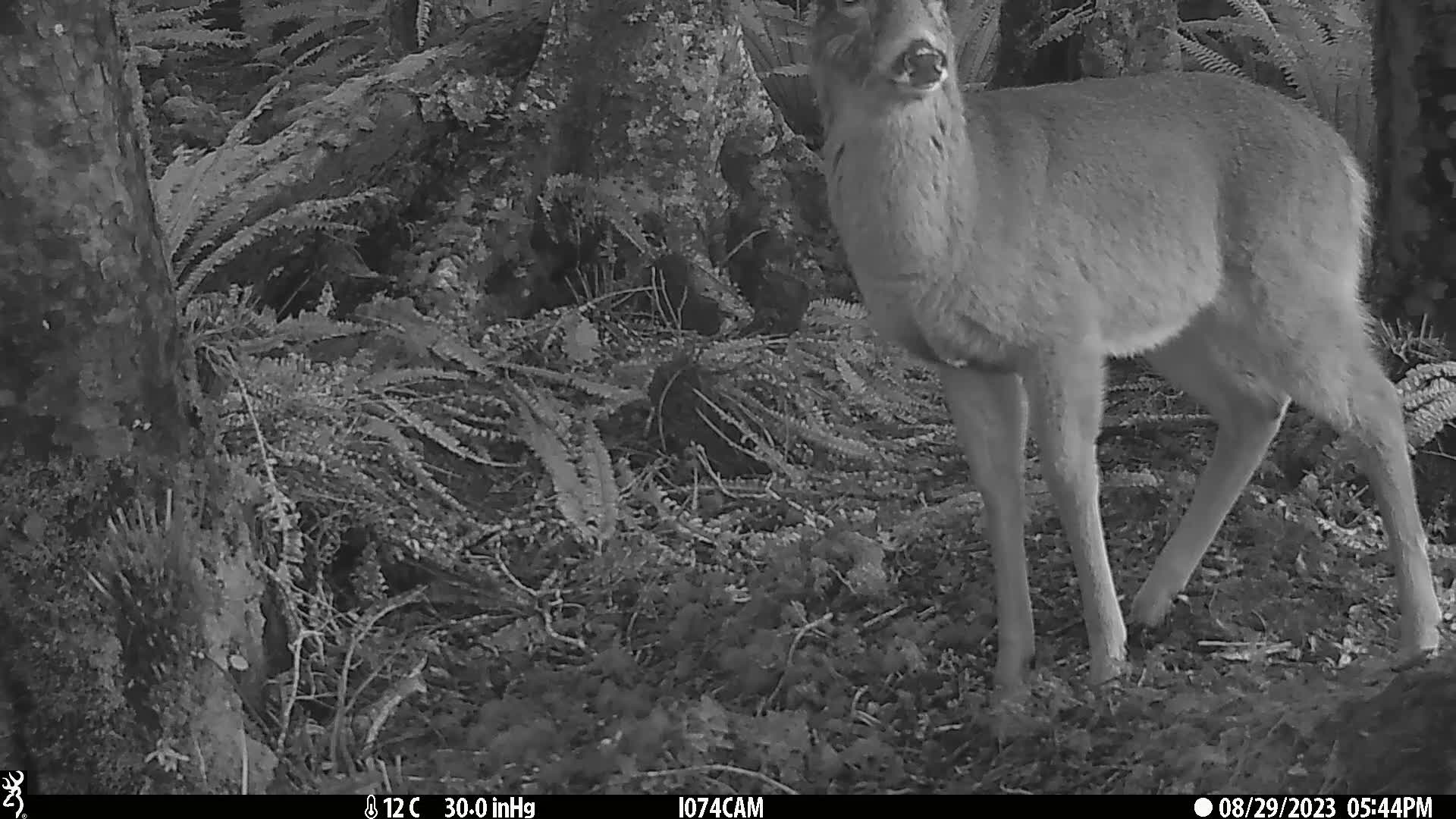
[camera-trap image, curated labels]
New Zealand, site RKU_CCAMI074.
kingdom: Animalia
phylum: Chordata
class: Mammalia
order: Artiodactyla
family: Cervidae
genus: Odocoileus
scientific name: Odocoileus virginianus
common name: white-tailed deer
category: white tailed deer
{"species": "white tailed deer (white-tailed deer) (Odocoileus virginianus)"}